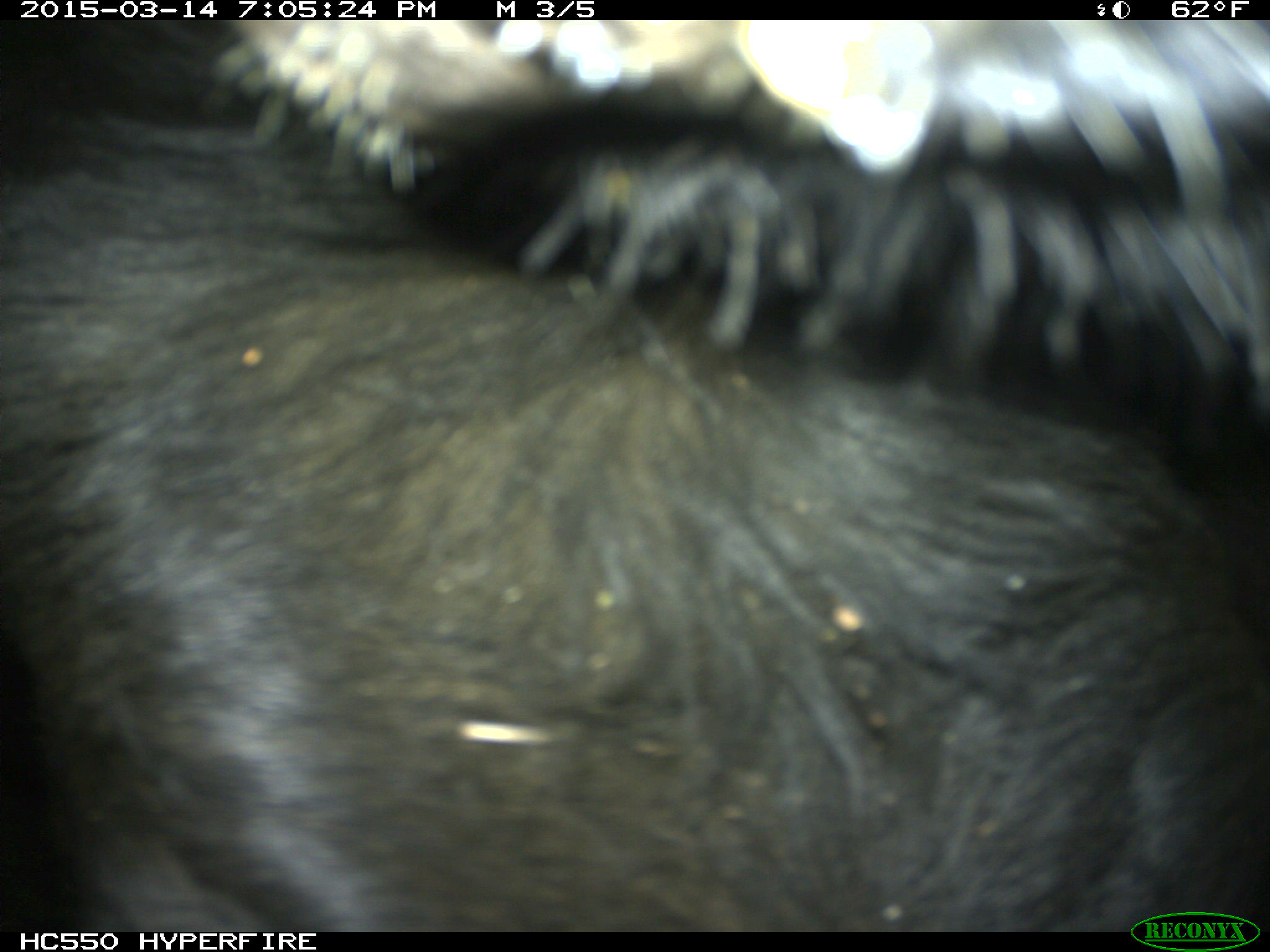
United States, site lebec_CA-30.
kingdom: Animalia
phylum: Chordata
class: Mammalia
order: Artiodactyla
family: Bovidae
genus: Bos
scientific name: Bos taurus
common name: domestic cow